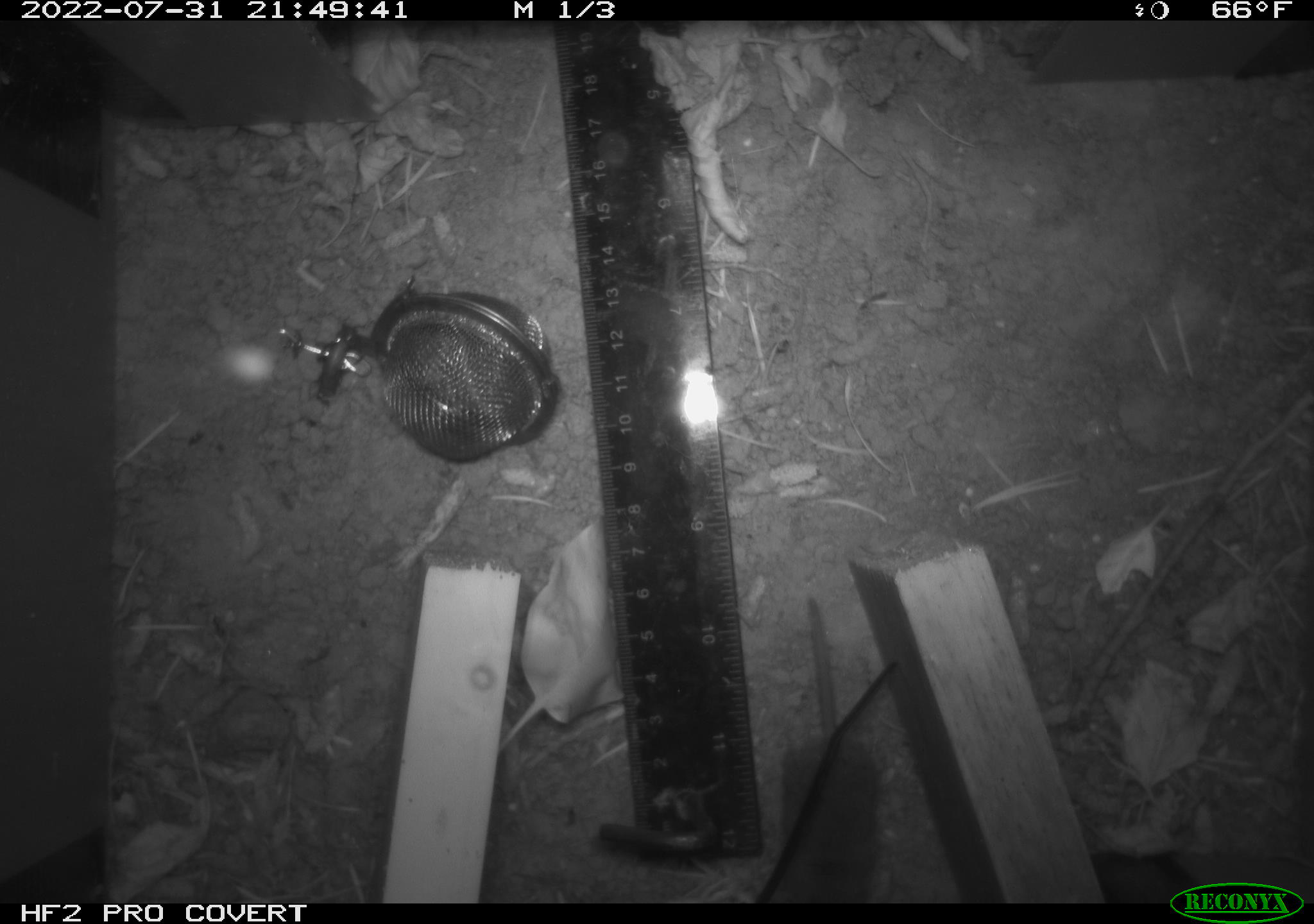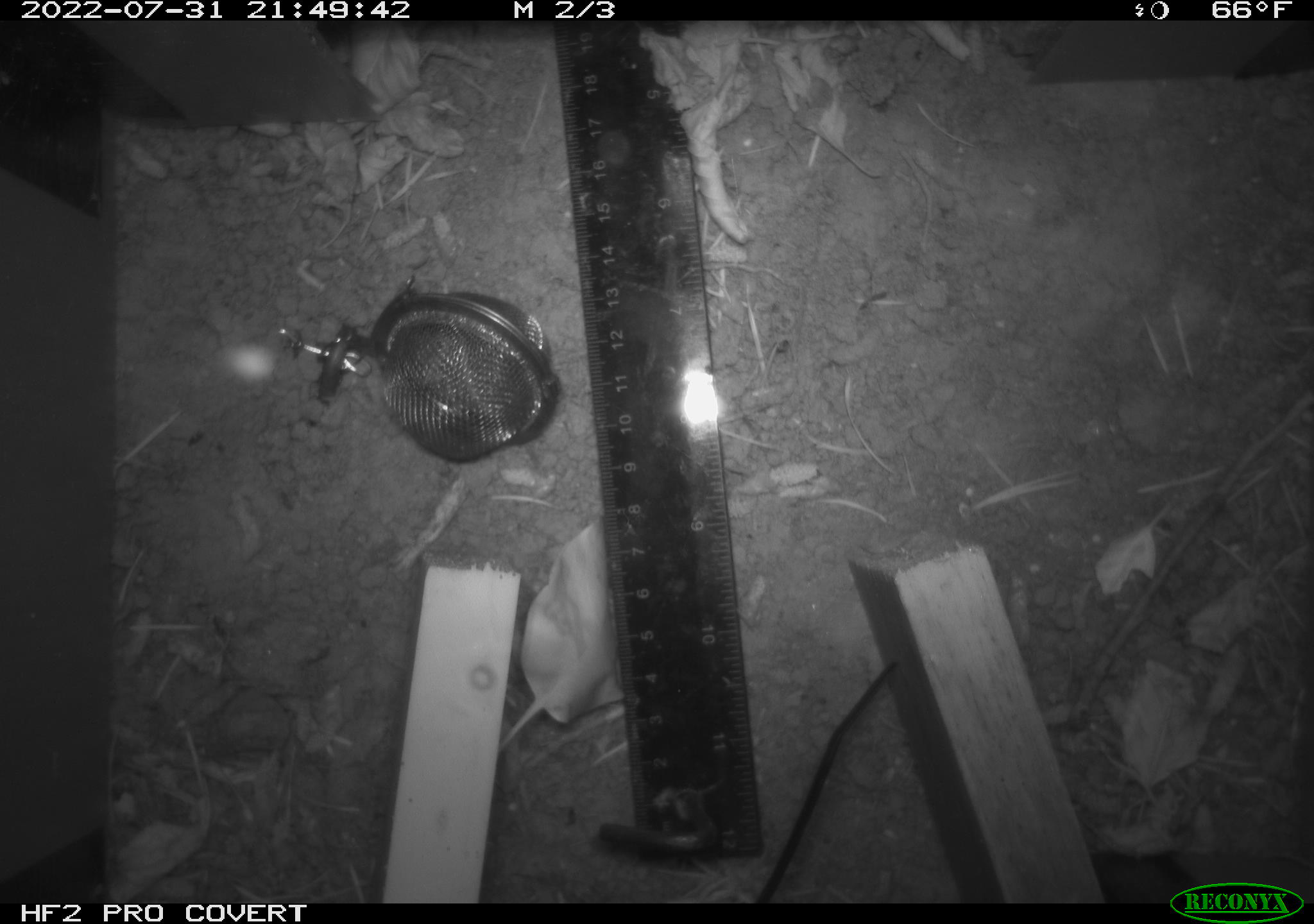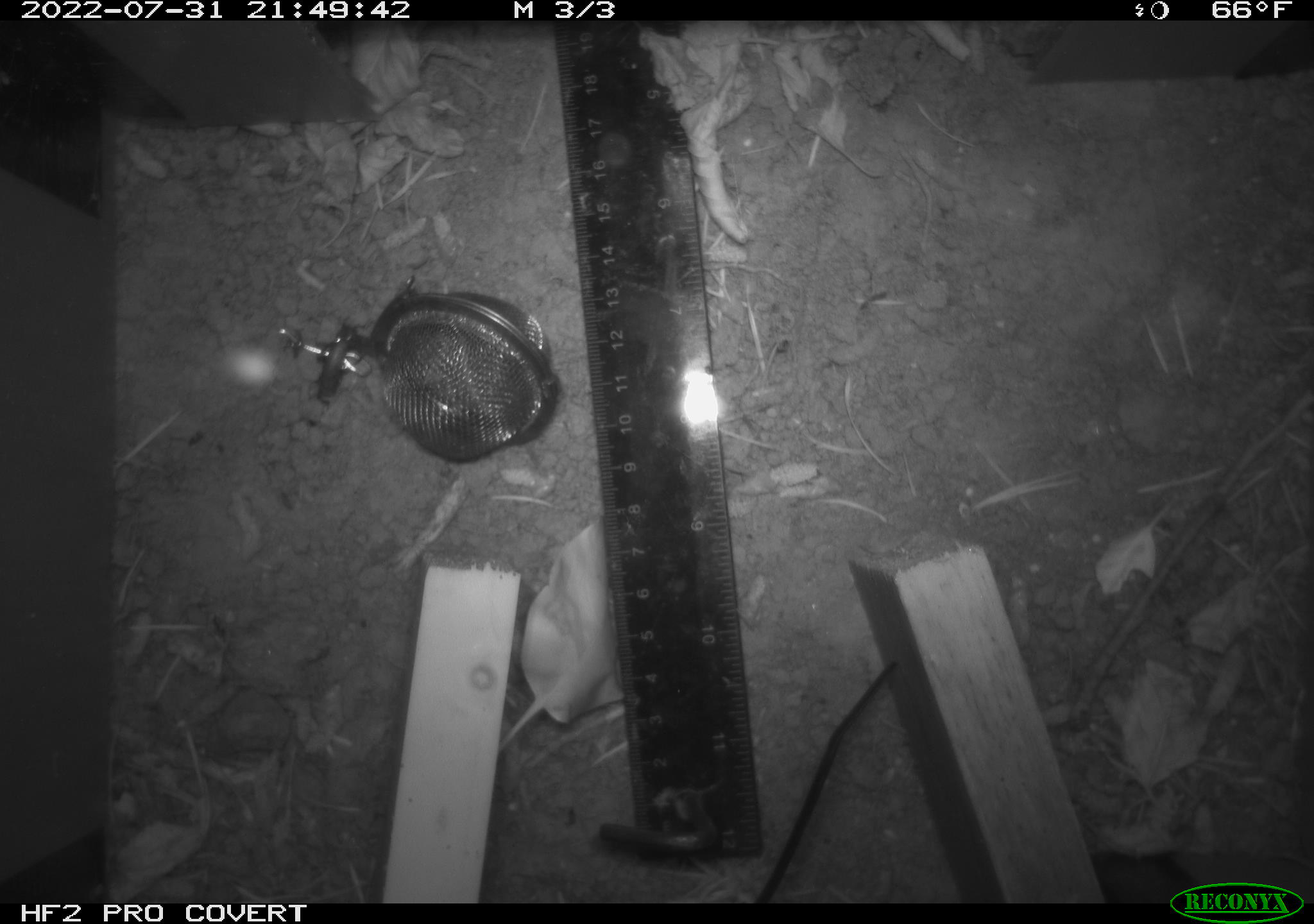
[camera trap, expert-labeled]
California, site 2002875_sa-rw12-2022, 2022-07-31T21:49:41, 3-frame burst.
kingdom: Animalia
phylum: Chordata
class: Mammalia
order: Eulipotyphla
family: Soricidae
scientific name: Soricidae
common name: shrews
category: soricidae family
Soricidae family (shrews) (Soricidae).